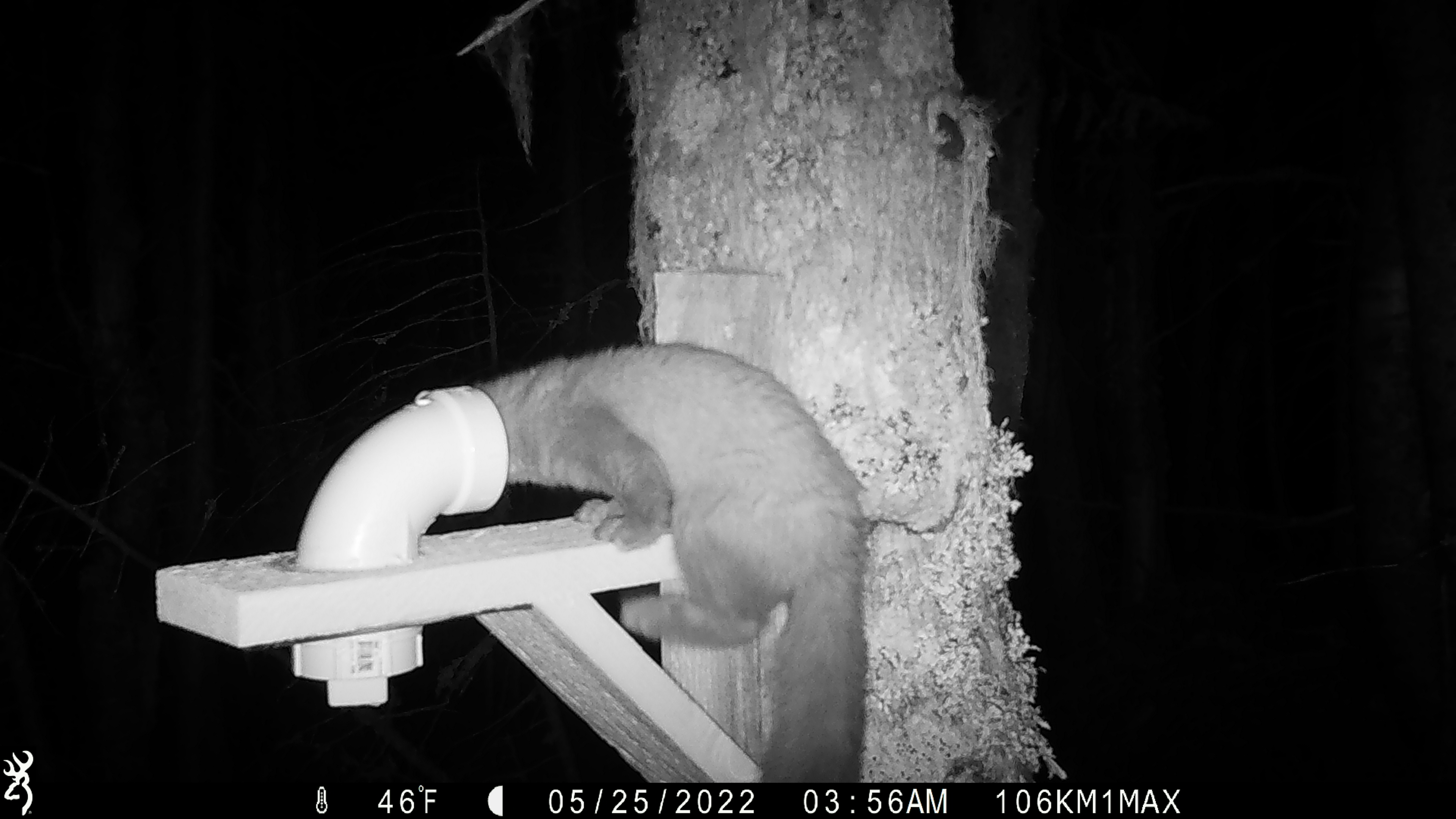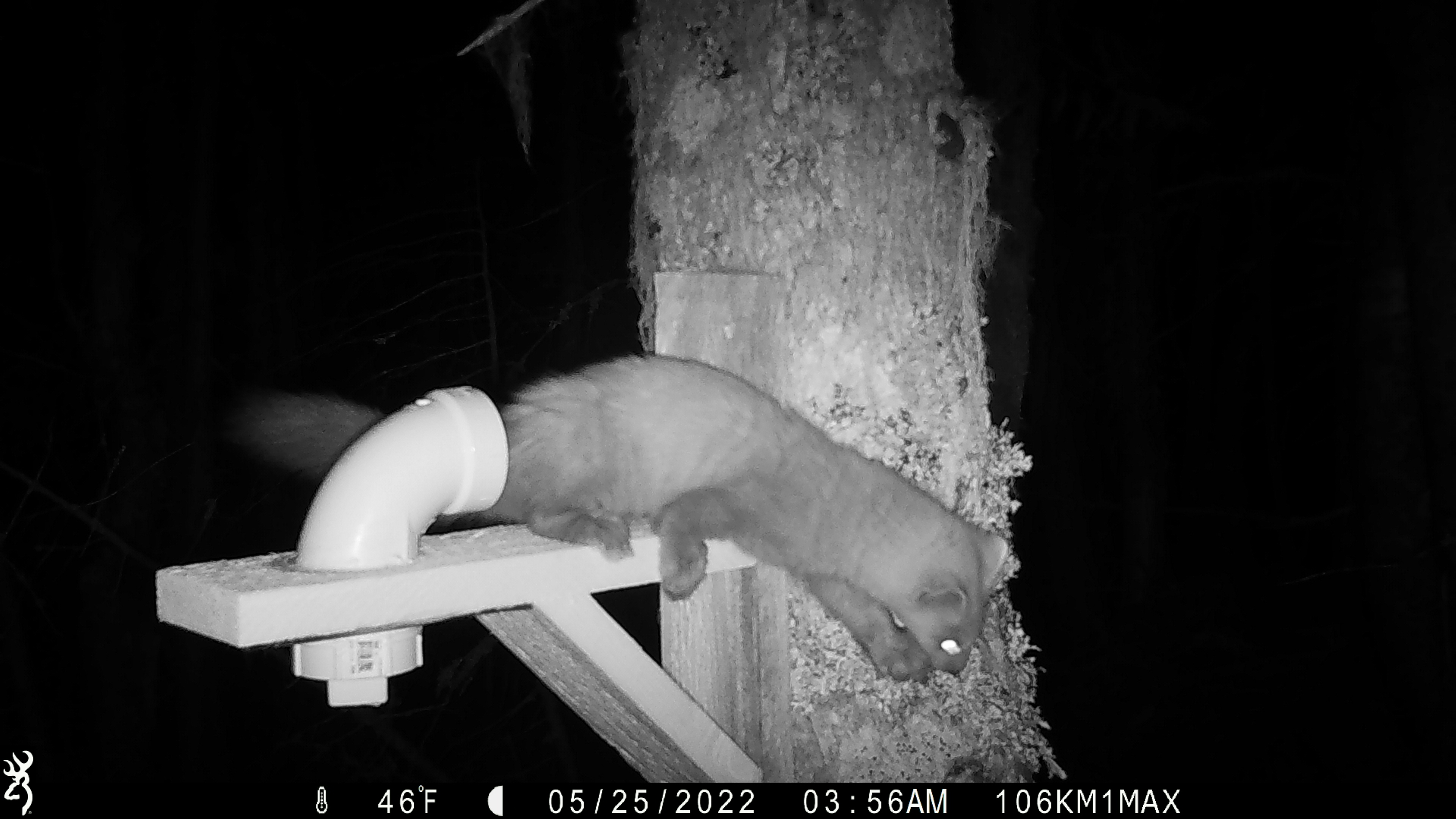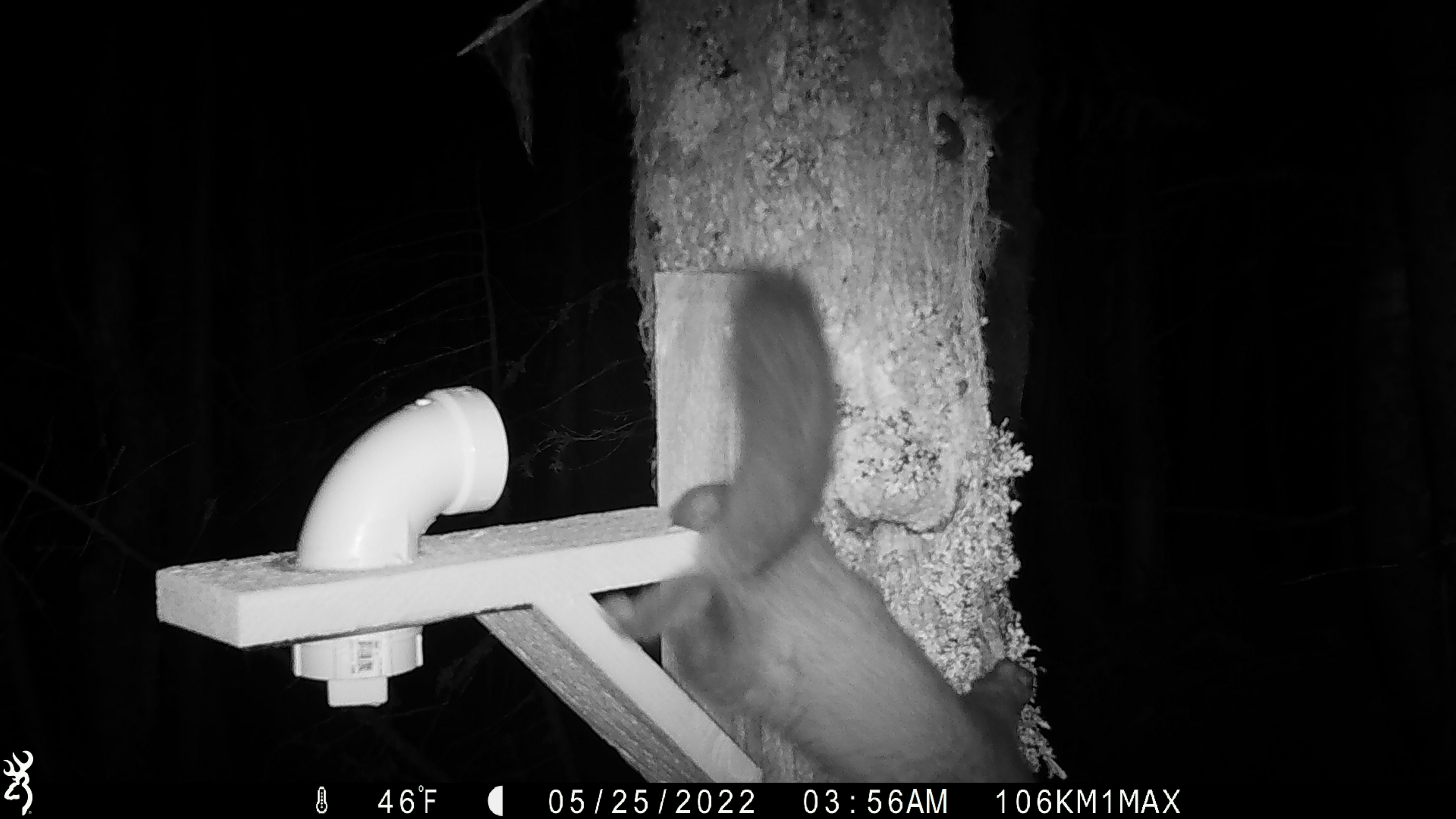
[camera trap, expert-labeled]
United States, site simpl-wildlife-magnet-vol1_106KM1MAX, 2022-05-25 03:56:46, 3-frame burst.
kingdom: Animalia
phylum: Chordata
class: Mammalia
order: Carnivora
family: Mustelidae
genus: Martes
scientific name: Martes americana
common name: american marten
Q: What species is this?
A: American marten (Martes americana).